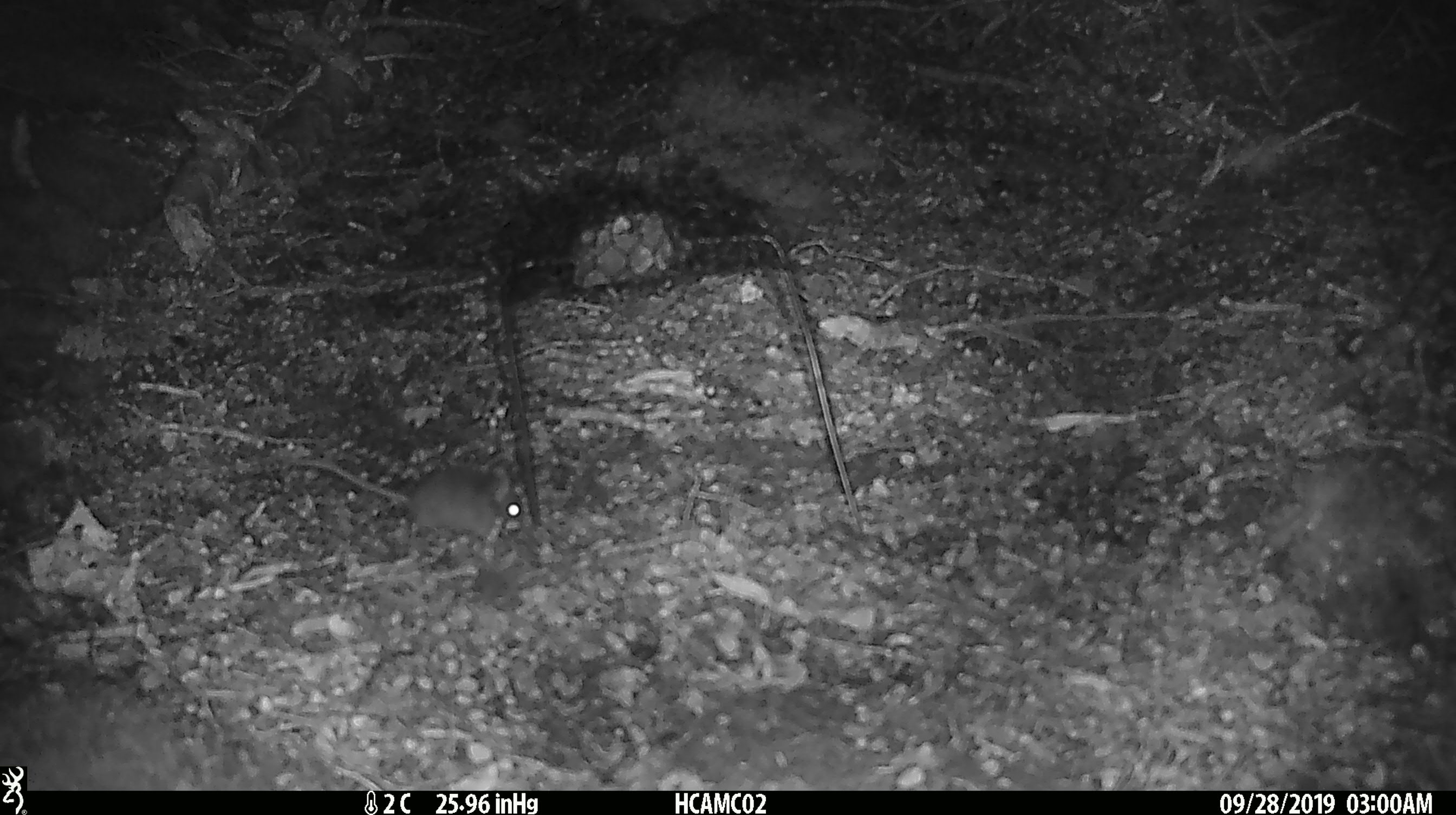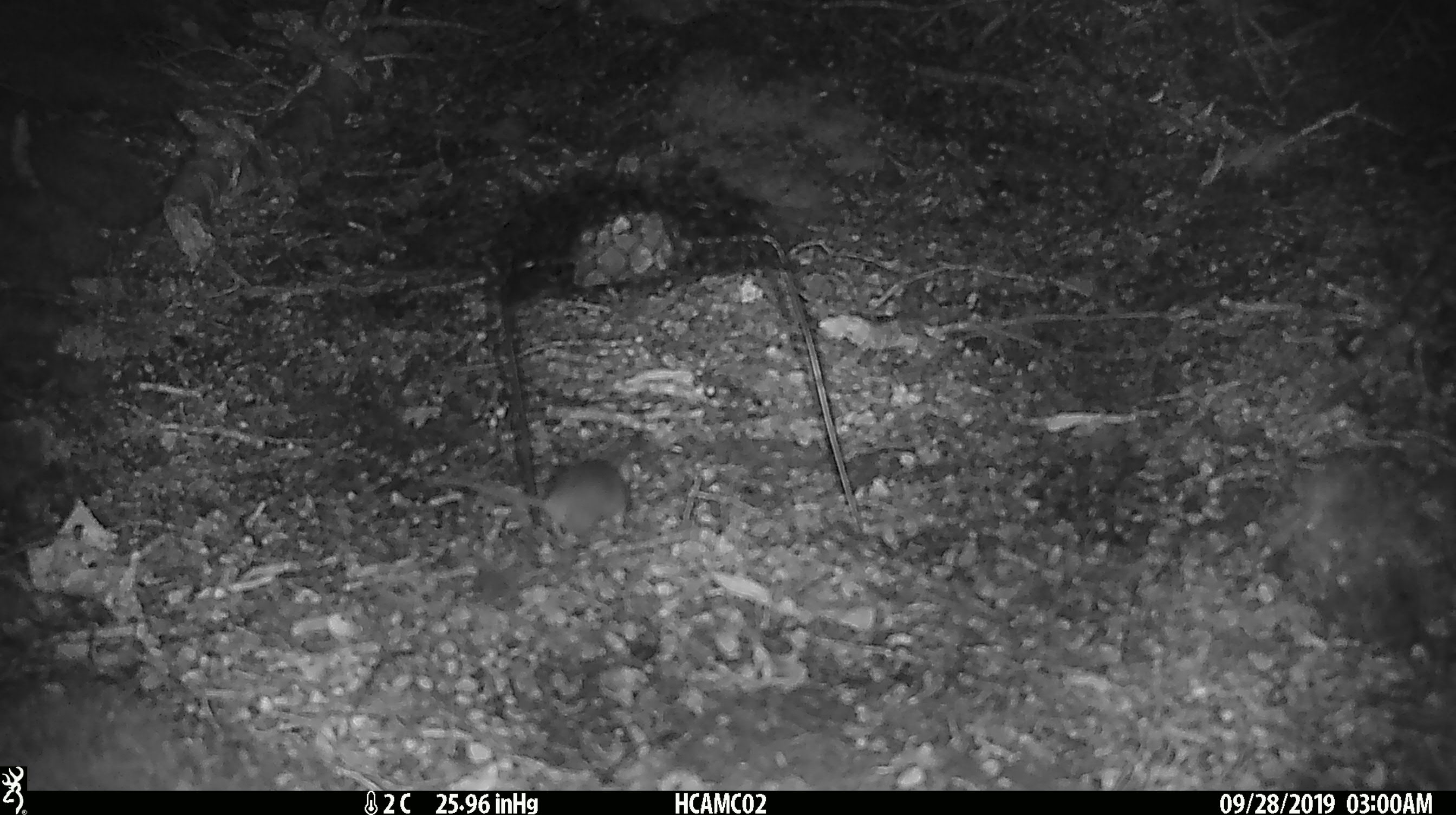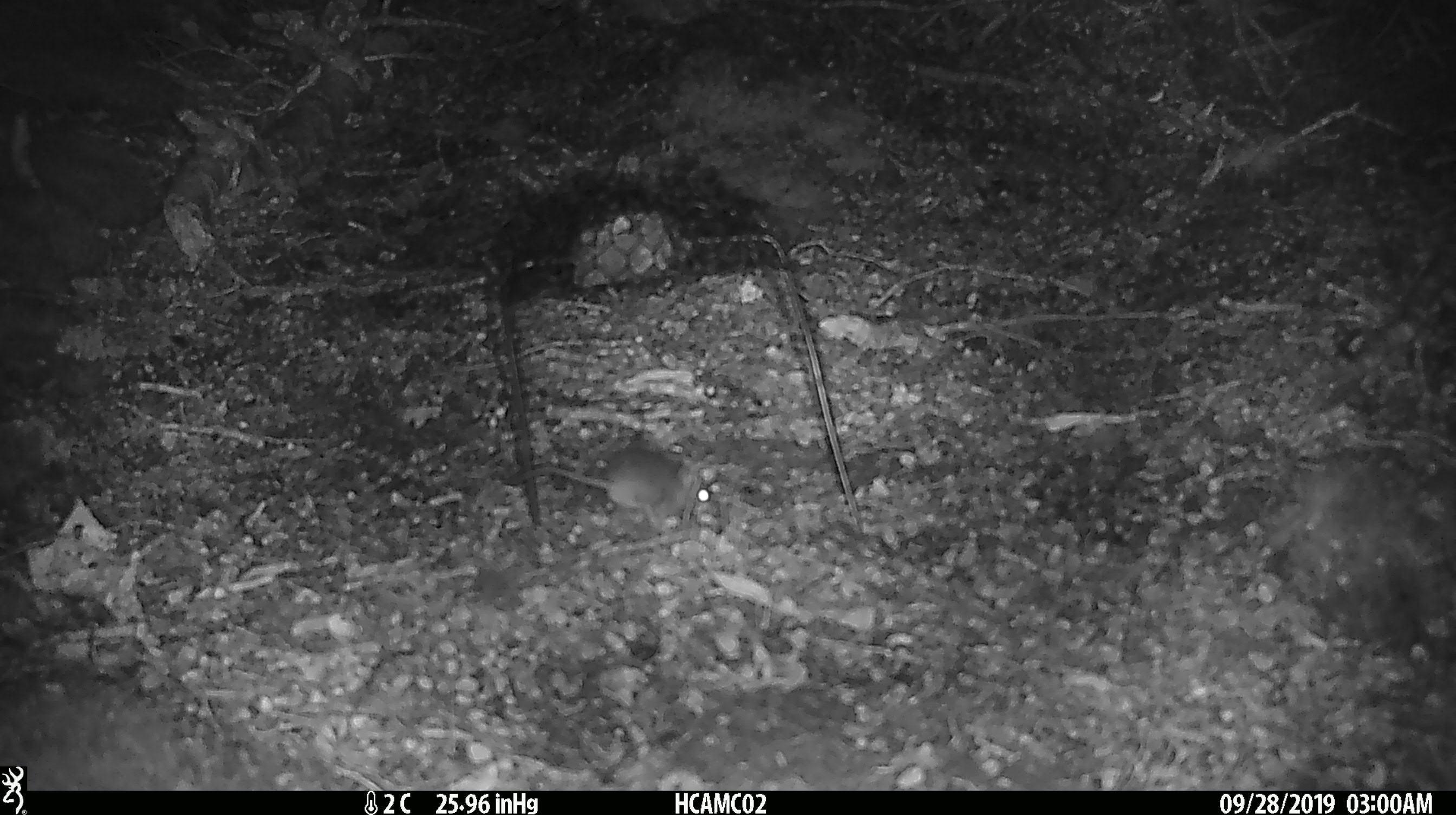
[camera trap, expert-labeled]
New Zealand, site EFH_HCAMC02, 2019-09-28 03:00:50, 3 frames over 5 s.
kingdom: Animalia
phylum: Chordata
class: Mammalia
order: Rodentia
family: Muridae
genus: Mus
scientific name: Mus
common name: mouse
Mouse (Mus).